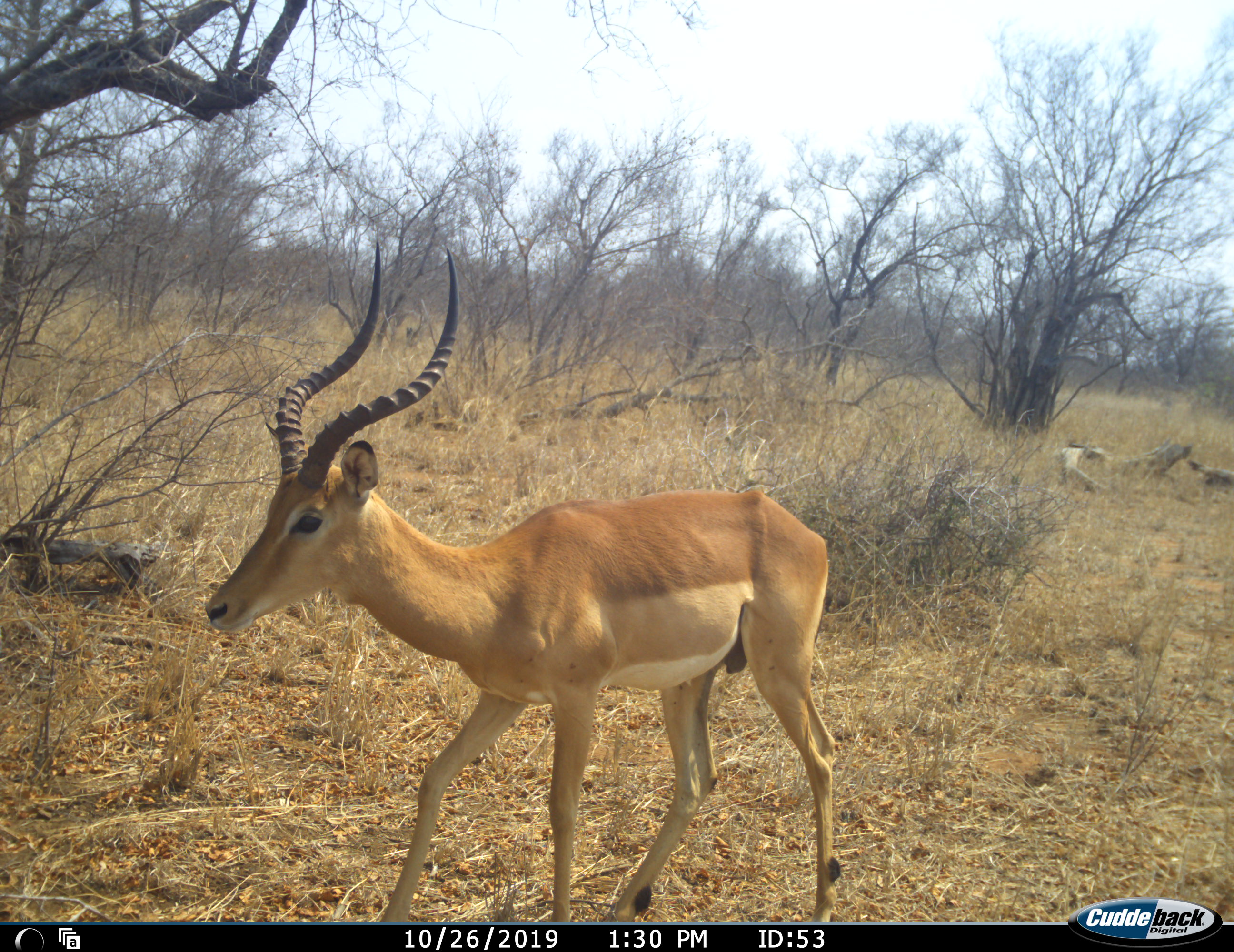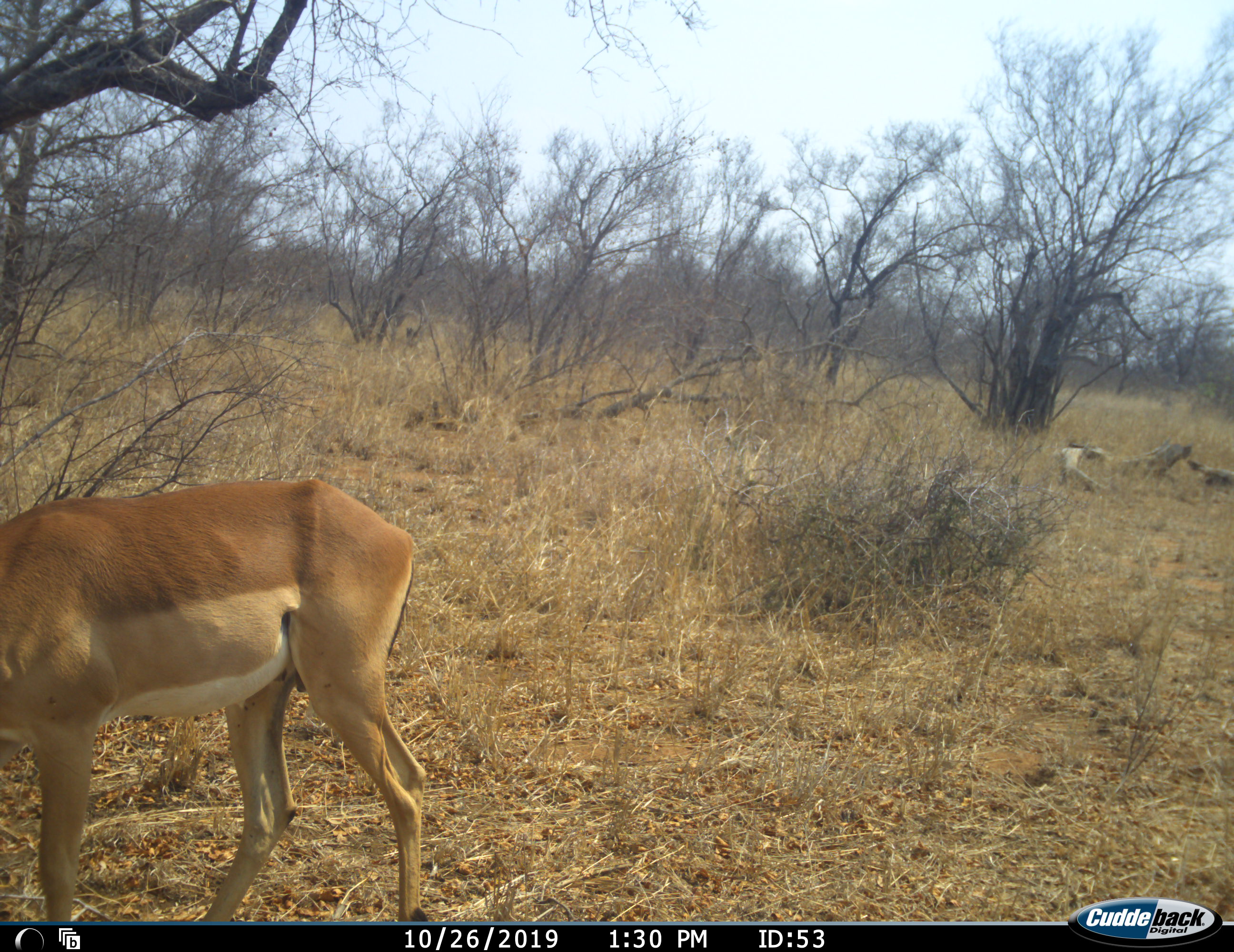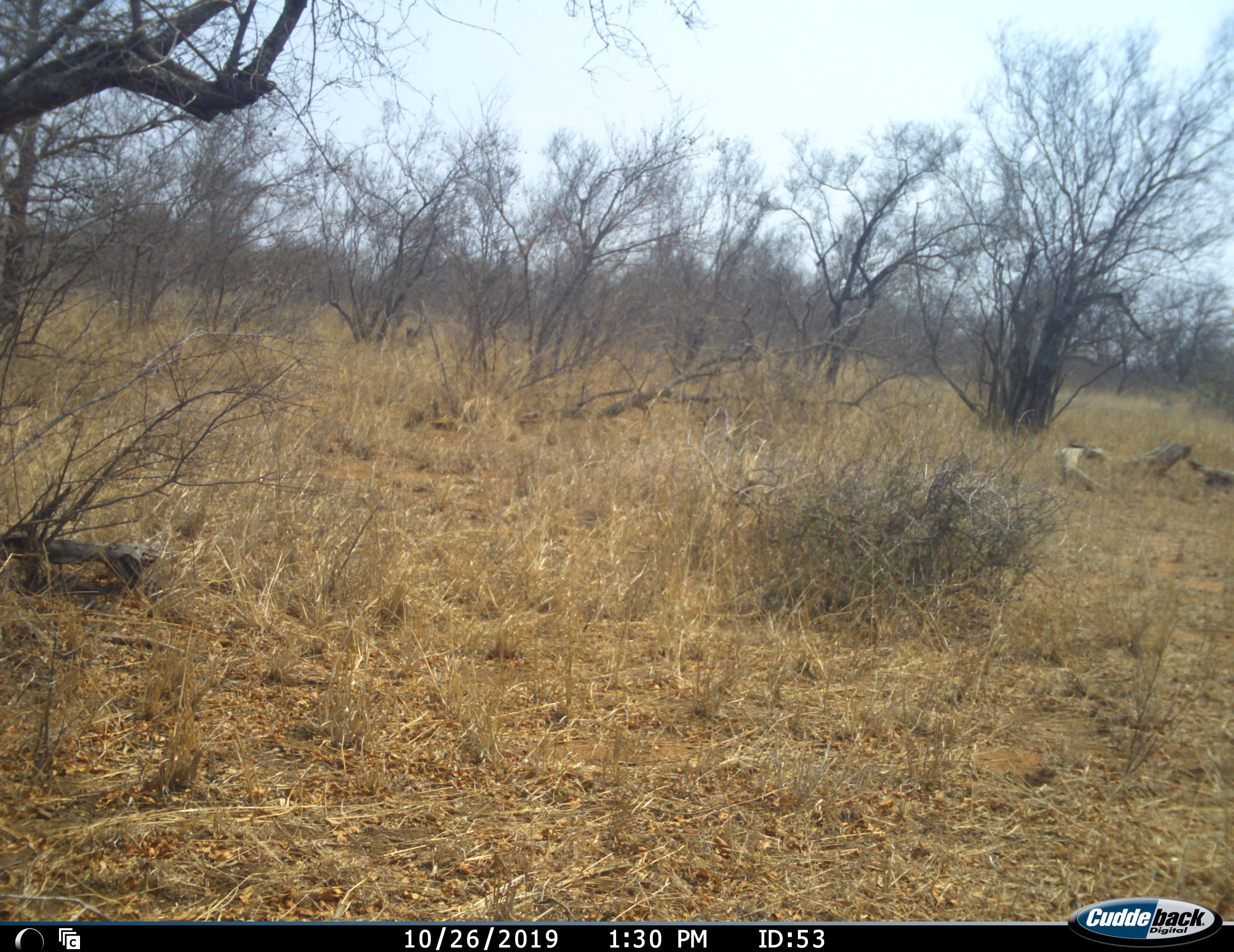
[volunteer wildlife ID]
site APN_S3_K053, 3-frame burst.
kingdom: Animalia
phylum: Chordata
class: Mammalia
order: Artiodactyla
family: Bovidae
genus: Aepyceros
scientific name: Aepyceros melampus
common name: impala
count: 1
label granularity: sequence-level